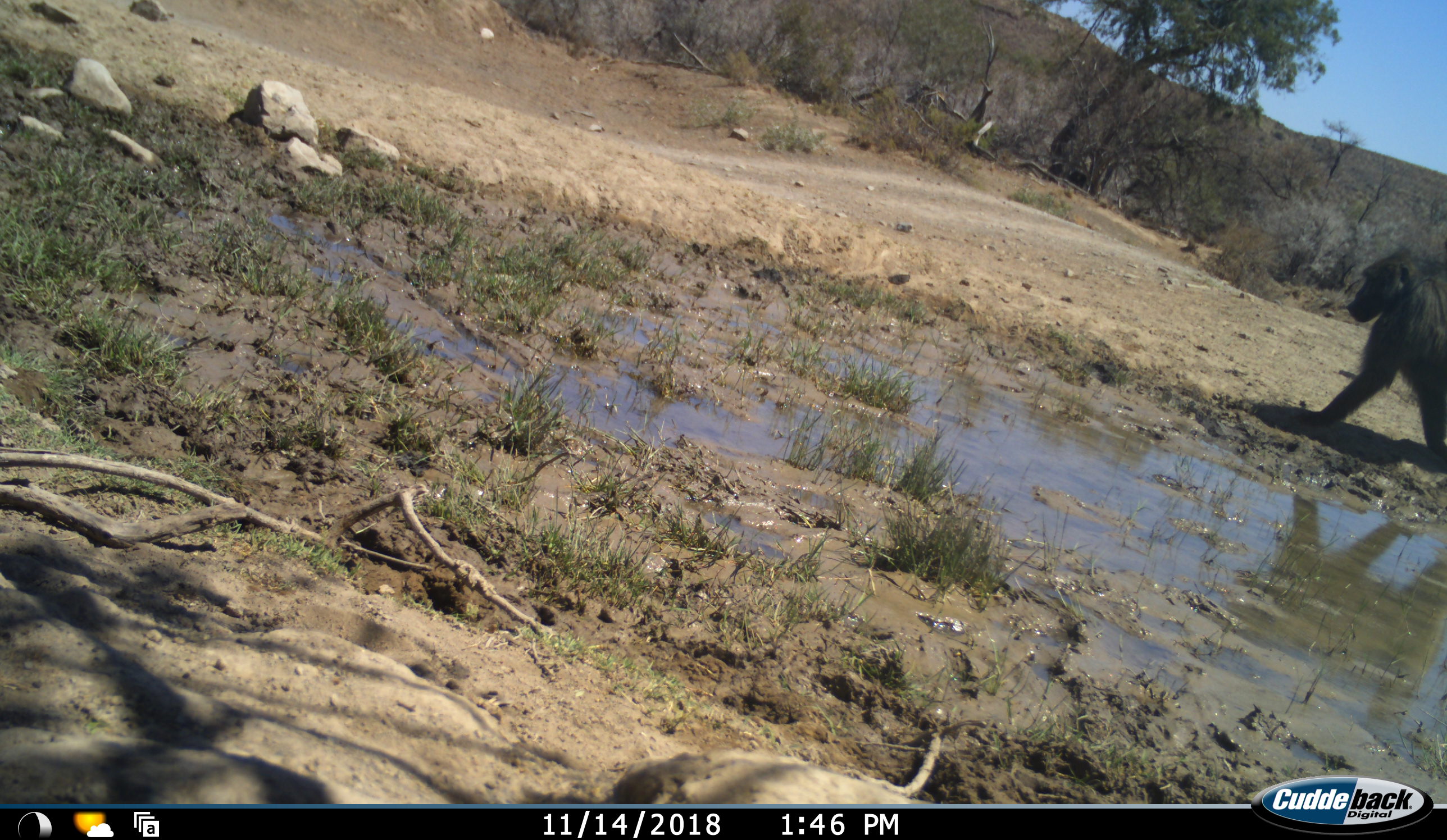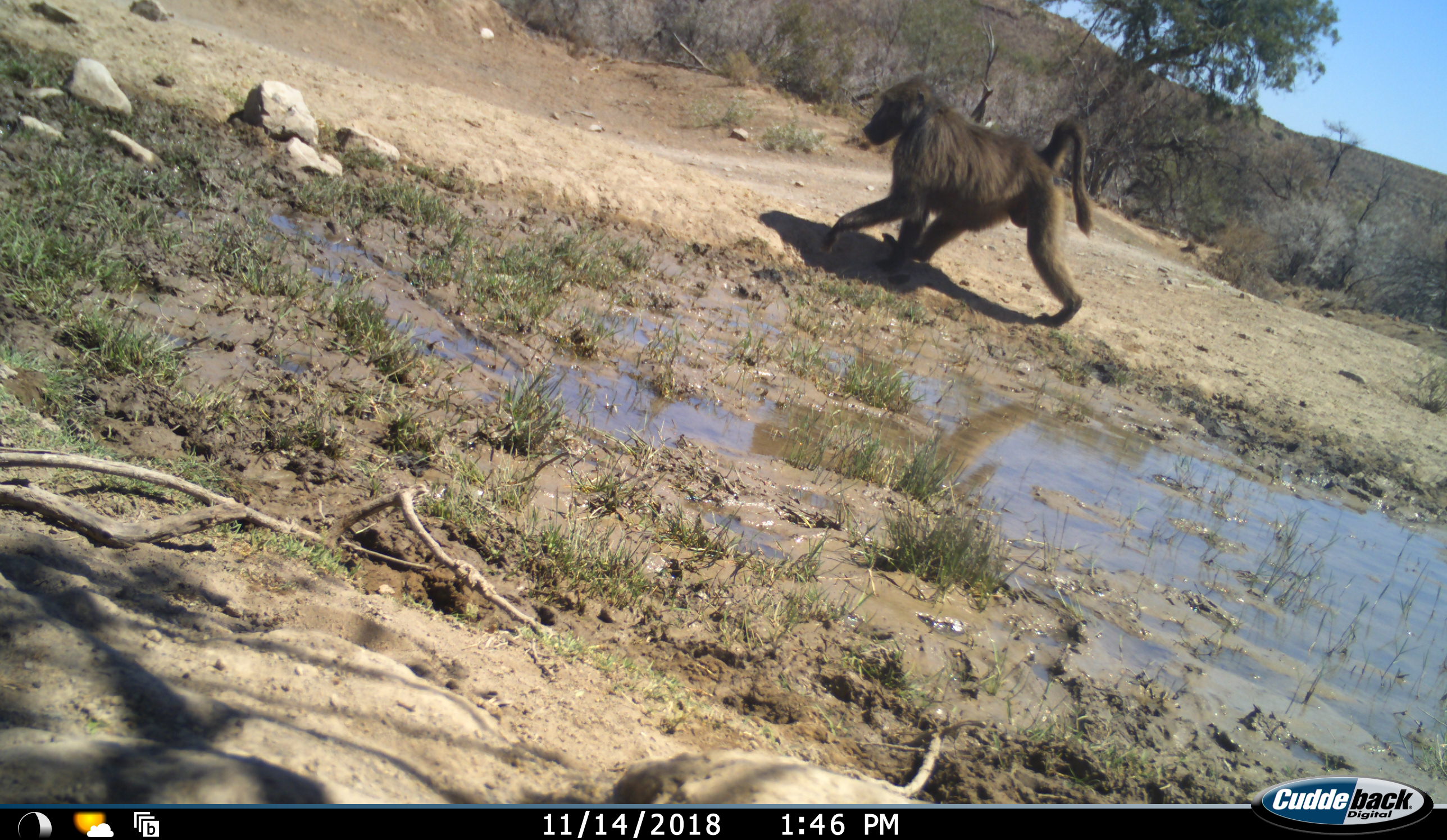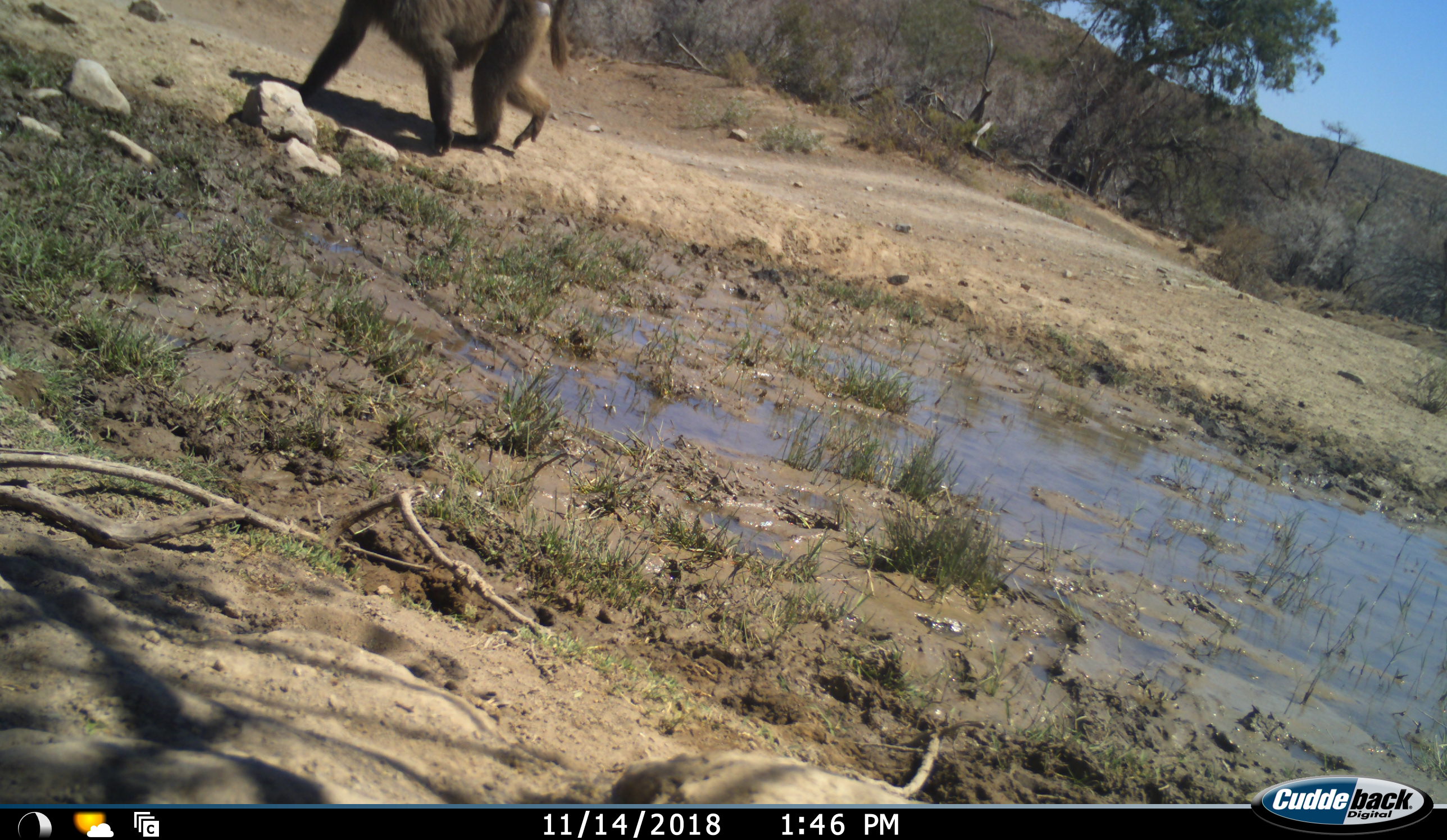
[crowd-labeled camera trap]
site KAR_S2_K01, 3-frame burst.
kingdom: Animalia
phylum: Chordata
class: Mammalia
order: Primates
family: Cercopithecidae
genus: Papio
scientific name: Papio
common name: baboon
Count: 1.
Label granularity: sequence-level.